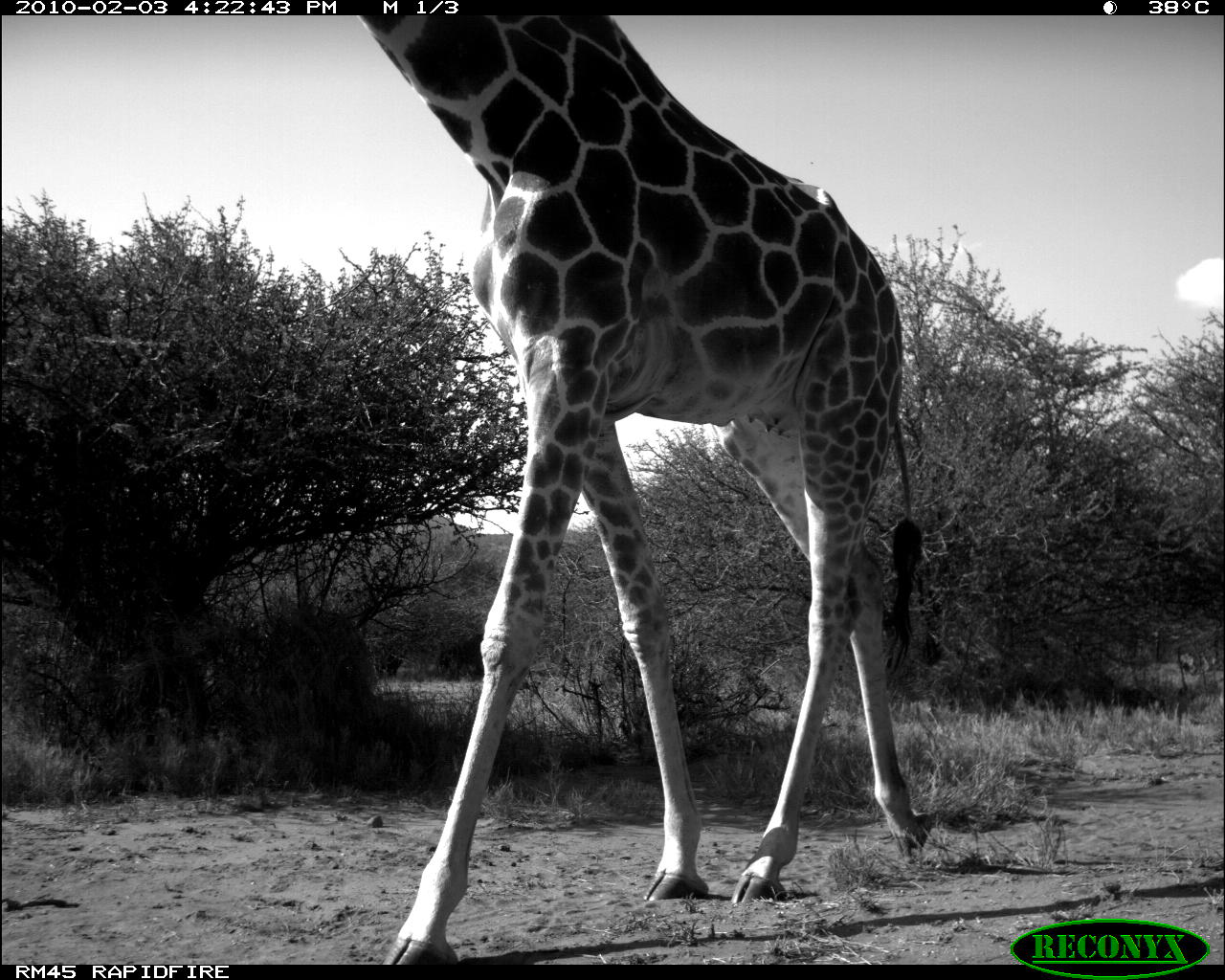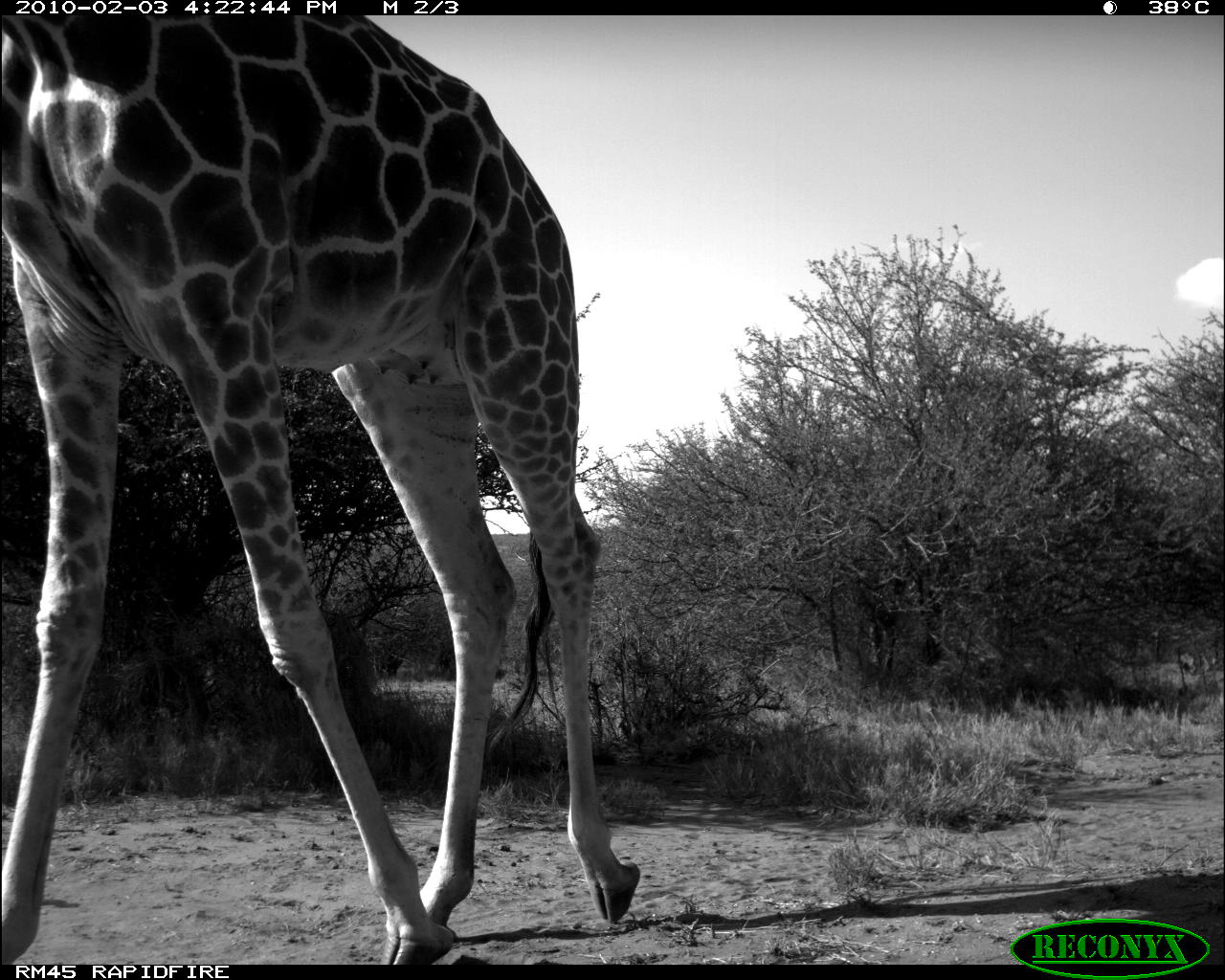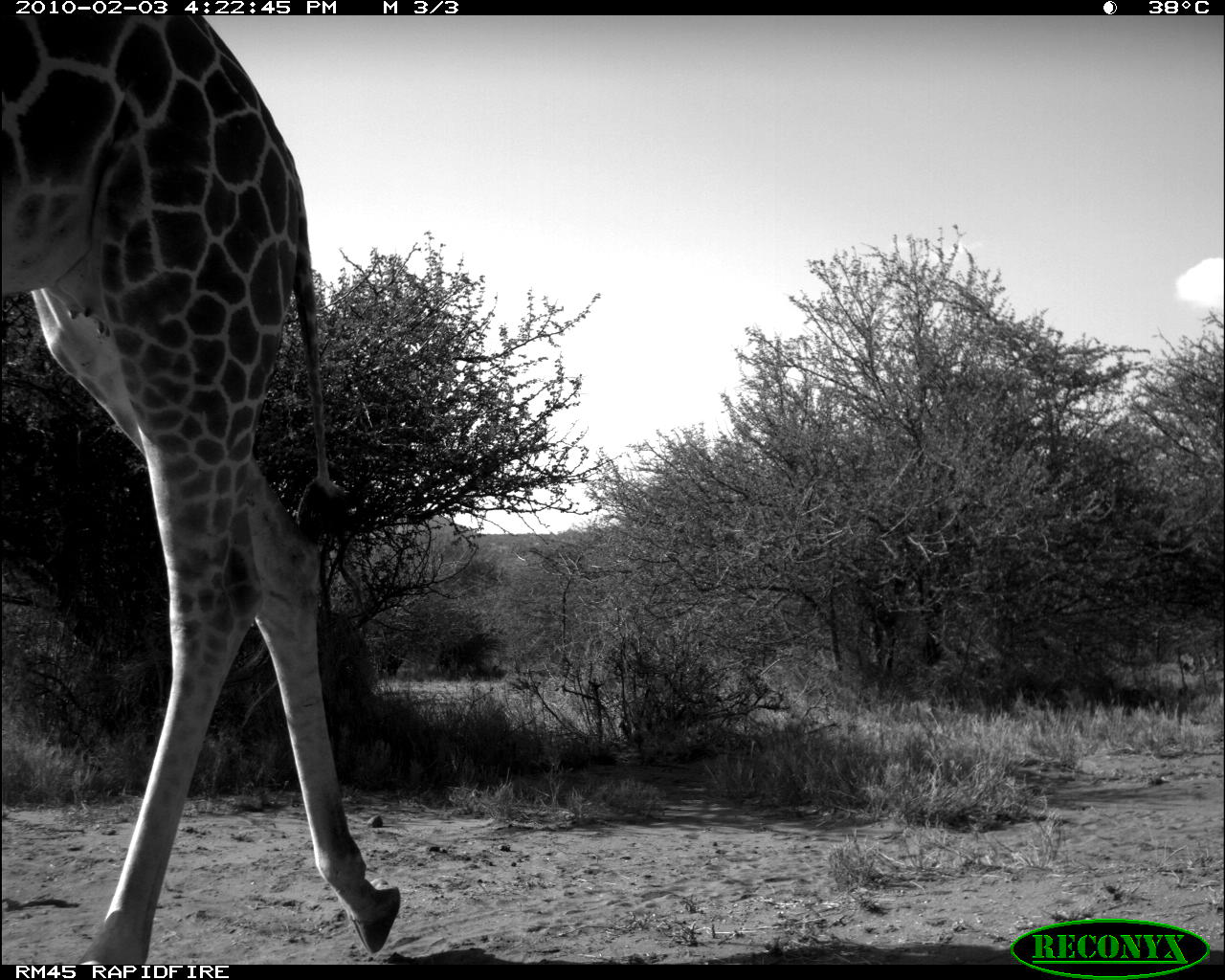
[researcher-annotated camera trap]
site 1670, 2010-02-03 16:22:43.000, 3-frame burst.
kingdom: Animalia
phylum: Chordata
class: Mammalia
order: Artiodactyla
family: Giraffidae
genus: Giraffa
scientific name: Giraffa camelopardalis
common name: giraffe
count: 1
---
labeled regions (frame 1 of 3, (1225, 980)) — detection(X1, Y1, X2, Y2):
giraffa camelopardalis: detection(356, 13, 922, 963)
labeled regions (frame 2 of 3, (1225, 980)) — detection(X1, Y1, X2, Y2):
giraffa camelopardalis: detection(0, 12, 639, 962)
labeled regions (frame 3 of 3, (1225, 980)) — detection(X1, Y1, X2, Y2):
giraffa camelopardalis: detection(0, 14, 400, 964)